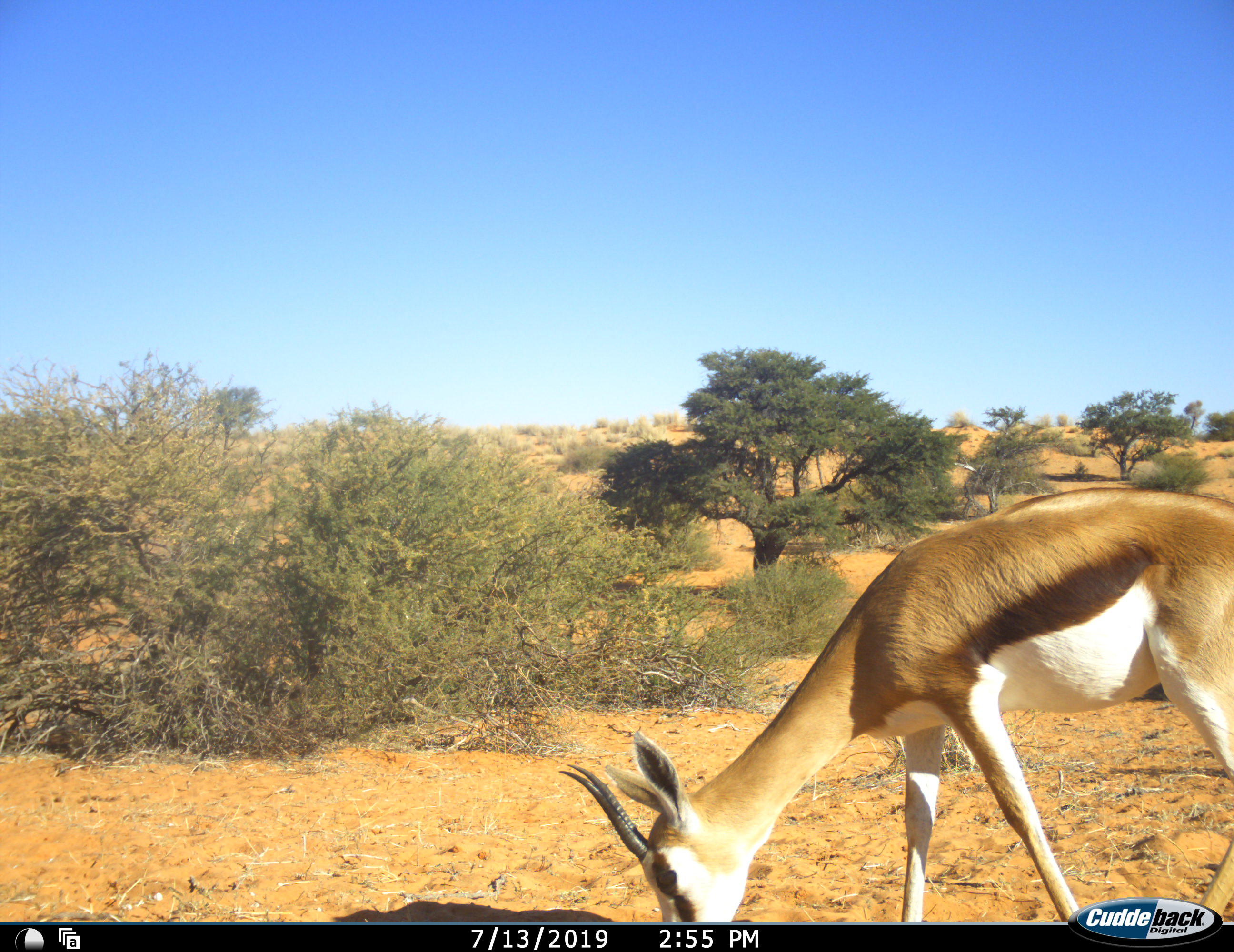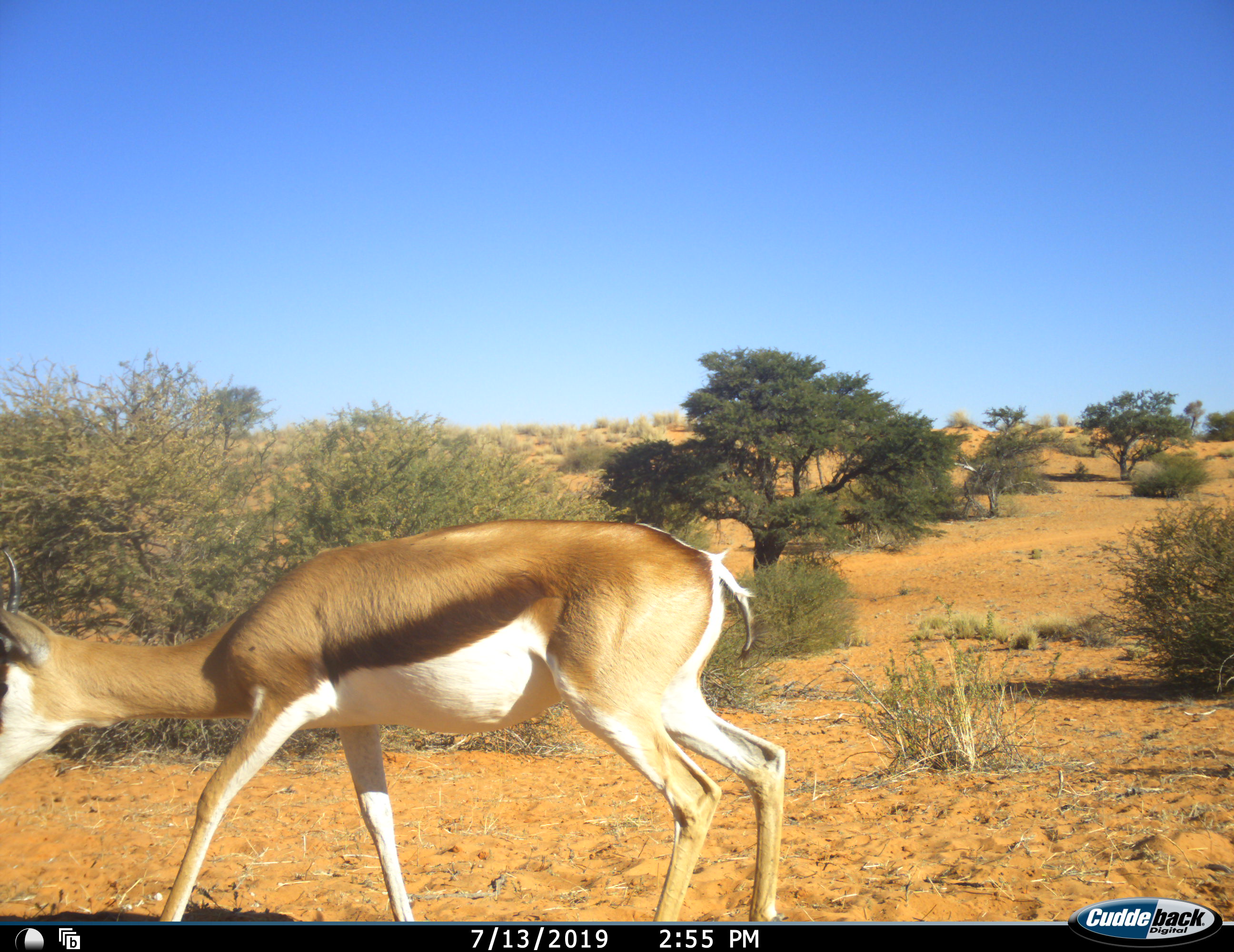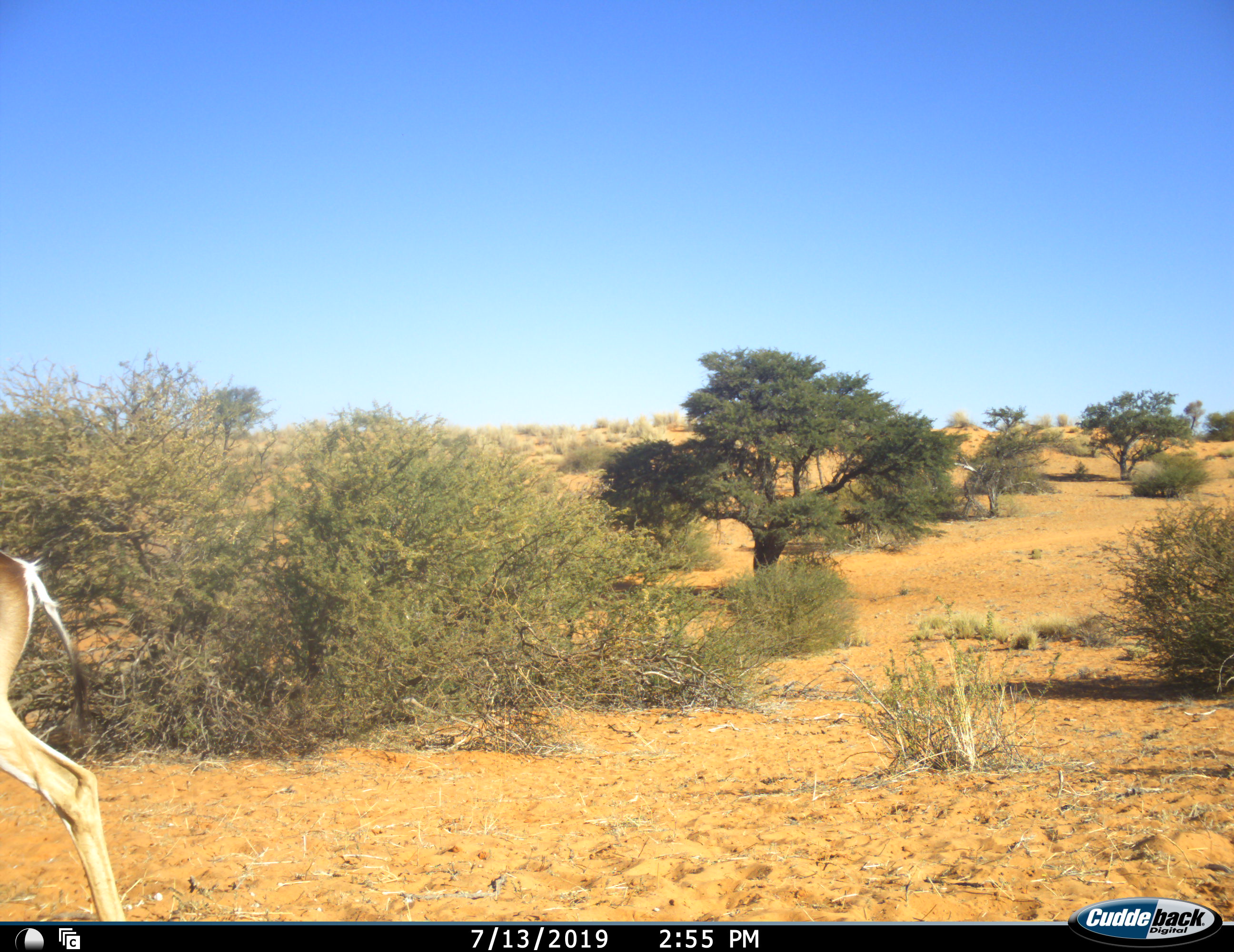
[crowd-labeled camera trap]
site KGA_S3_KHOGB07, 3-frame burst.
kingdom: Animalia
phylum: Chordata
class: Mammalia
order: Artiodactyla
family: Bovidae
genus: Antidorcas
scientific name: Antidorcas marsupialis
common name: springbok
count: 1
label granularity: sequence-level